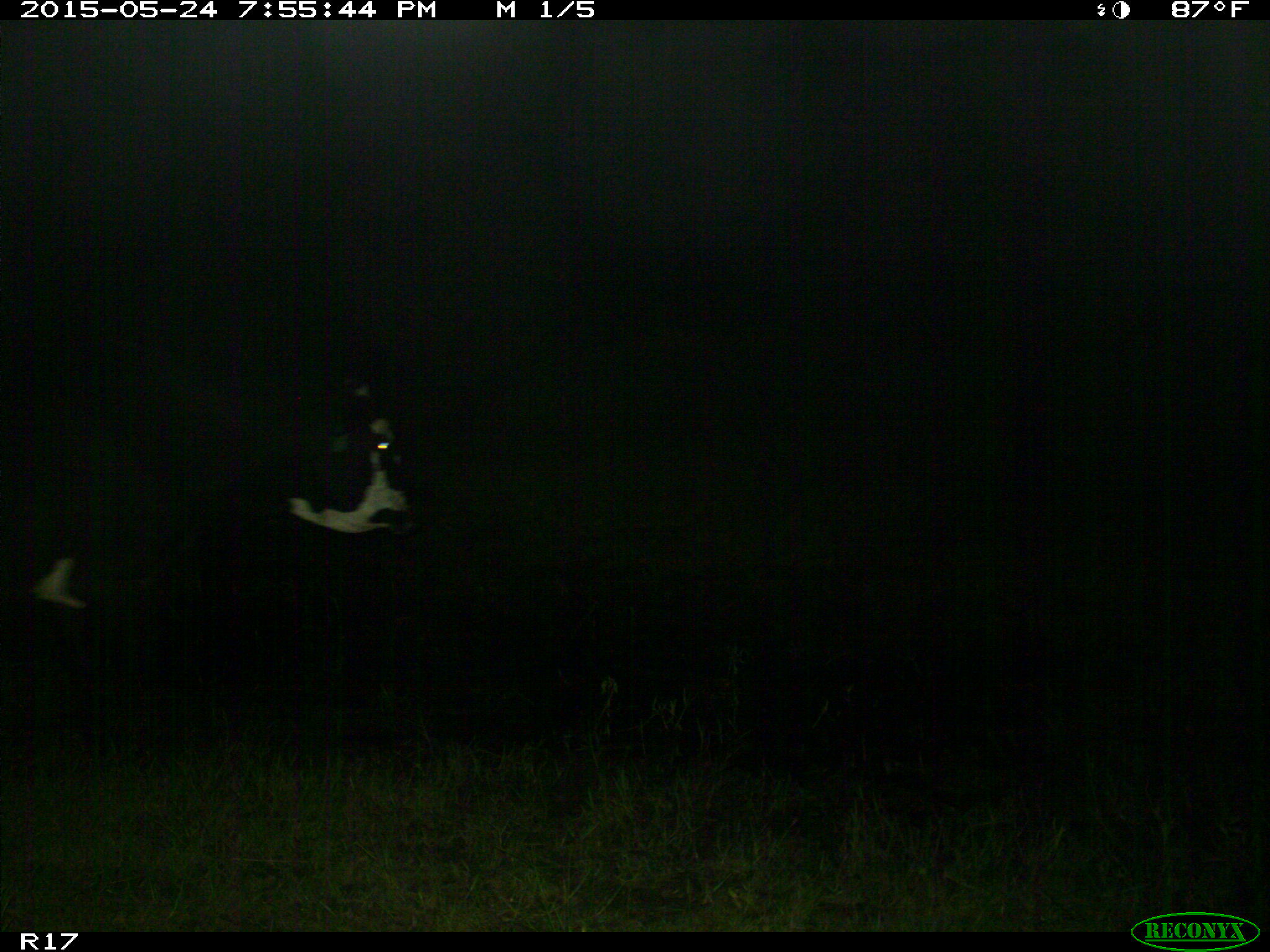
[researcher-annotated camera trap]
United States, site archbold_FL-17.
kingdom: Animalia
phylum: Chordata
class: Mammalia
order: Artiodactyla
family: Bovidae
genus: Bos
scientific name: Bos taurus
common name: domestic cow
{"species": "Bos taurus (domestic cow)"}